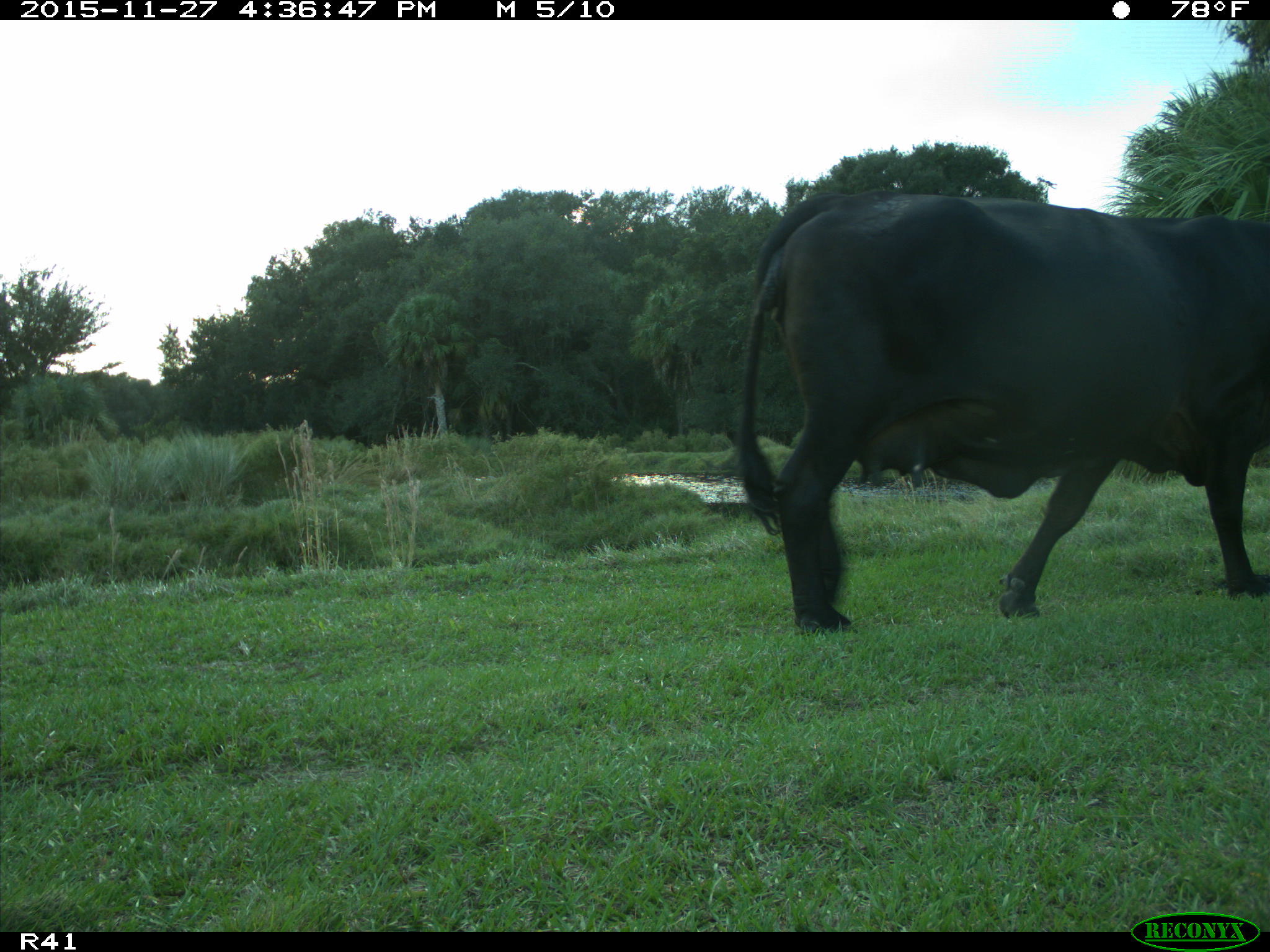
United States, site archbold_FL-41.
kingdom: Animalia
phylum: Chordata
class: Mammalia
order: Artiodactyla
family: Bovidae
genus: Bos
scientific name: Bos taurus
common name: domestic cow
Bos taurus (domestic cow).